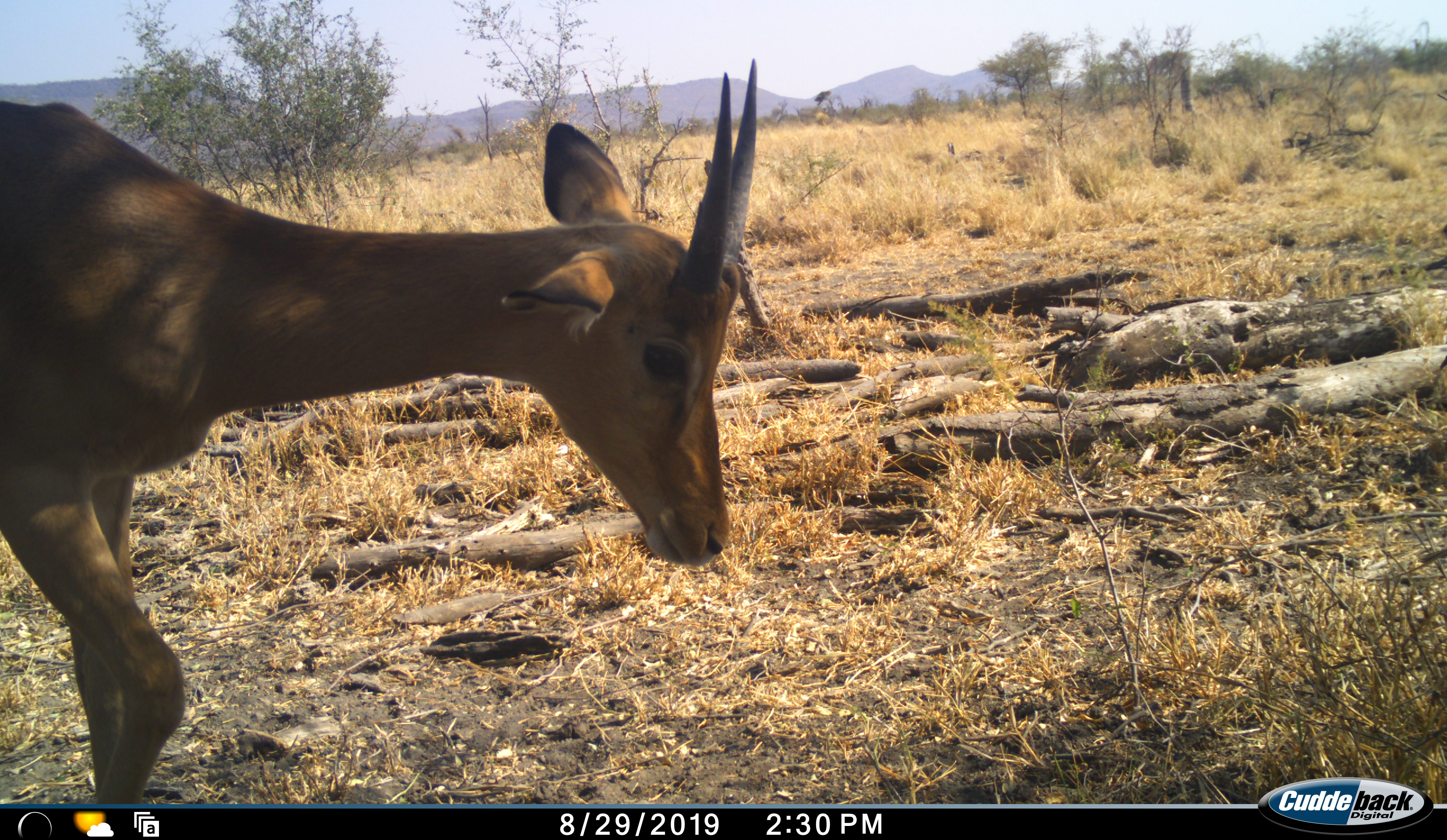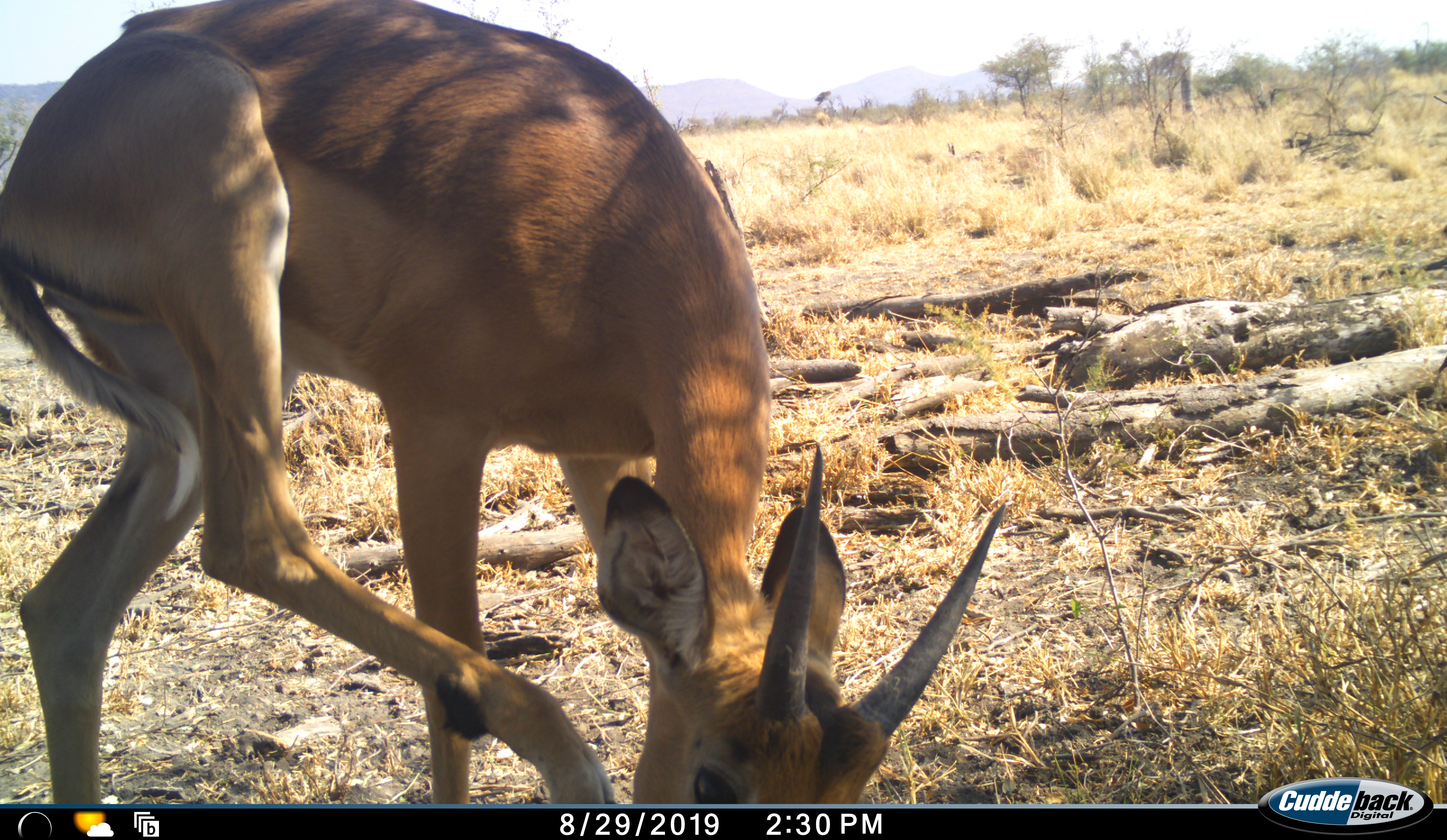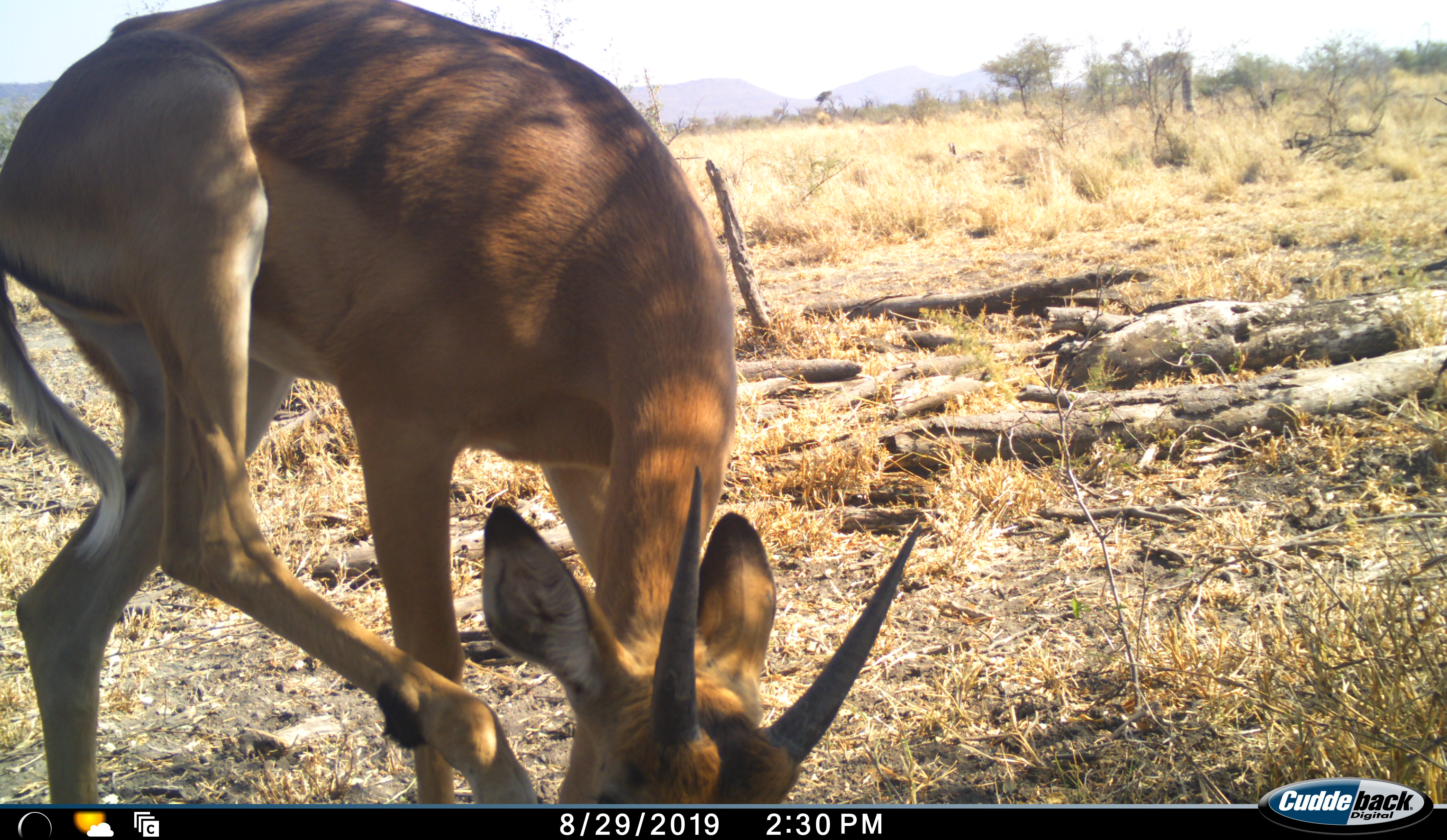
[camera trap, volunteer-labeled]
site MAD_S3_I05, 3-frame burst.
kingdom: Animalia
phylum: Chordata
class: Mammalia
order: Artiodactyla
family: Bovidae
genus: Aepyceros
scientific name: Aepyceros melampus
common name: impala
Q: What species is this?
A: Impala (Aepyceros melampus).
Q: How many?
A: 1.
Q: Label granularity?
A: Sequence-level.